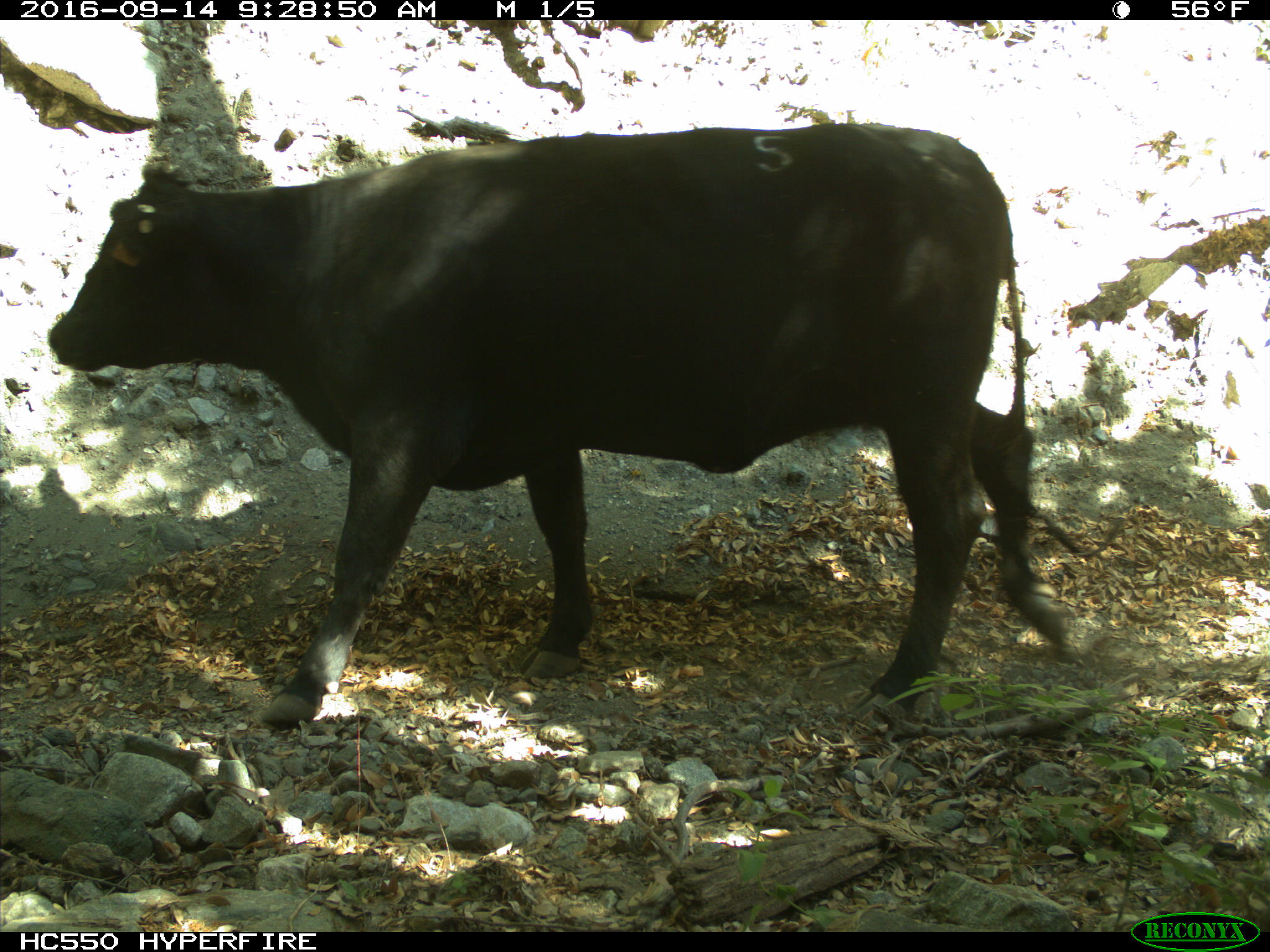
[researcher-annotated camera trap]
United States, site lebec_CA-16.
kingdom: Animalia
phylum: Chordata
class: Mammalia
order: Artiodactyla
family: Bovidae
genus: Bos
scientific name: Bos taurus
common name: domestic cow